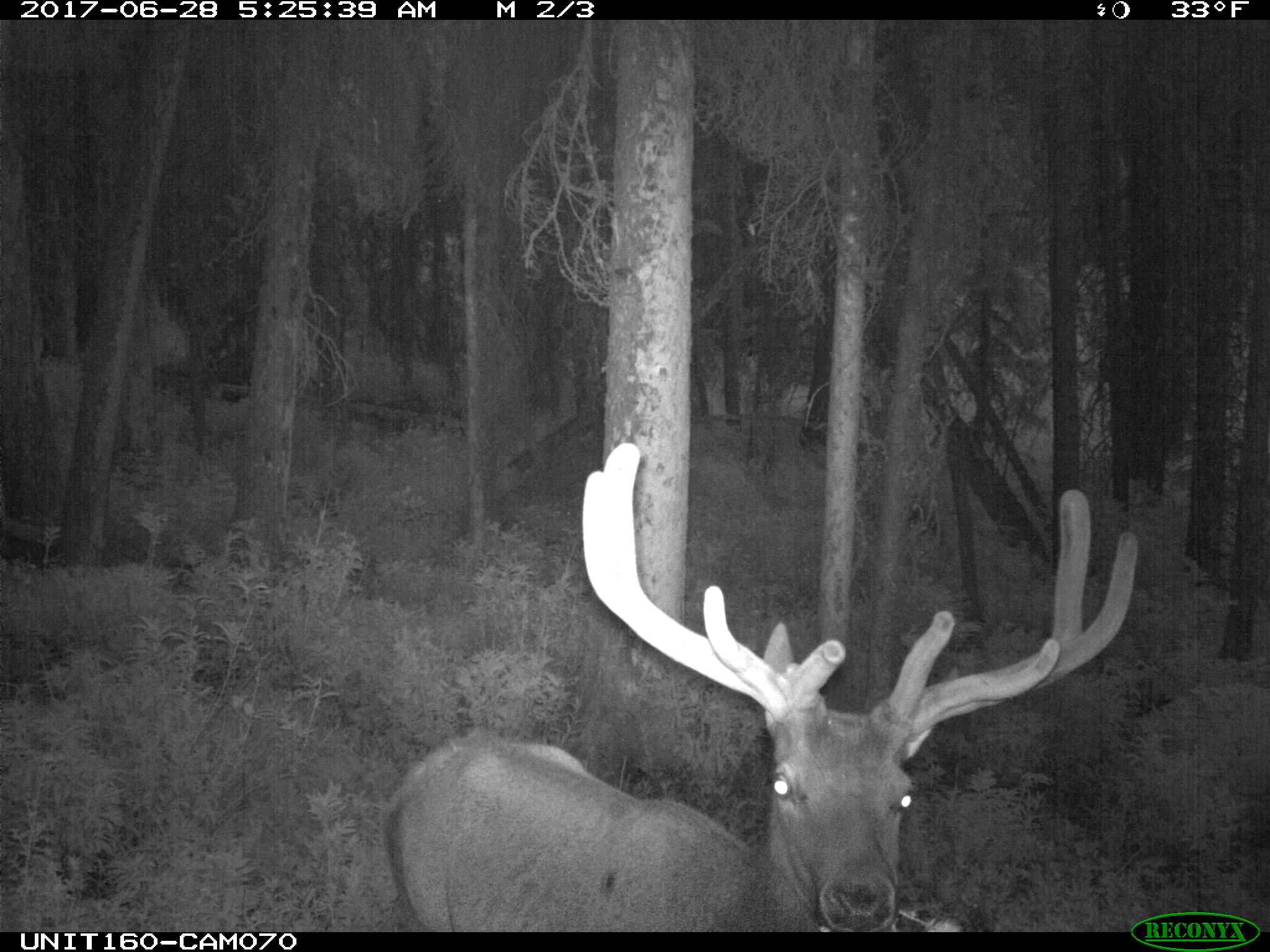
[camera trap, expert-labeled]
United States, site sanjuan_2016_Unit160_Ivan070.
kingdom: Animalia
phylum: Chordata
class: Mammalia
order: Artiodactyla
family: Cervidae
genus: Cervus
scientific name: Cervus elaphus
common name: red deer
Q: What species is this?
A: Cervus elaphus (red deer).